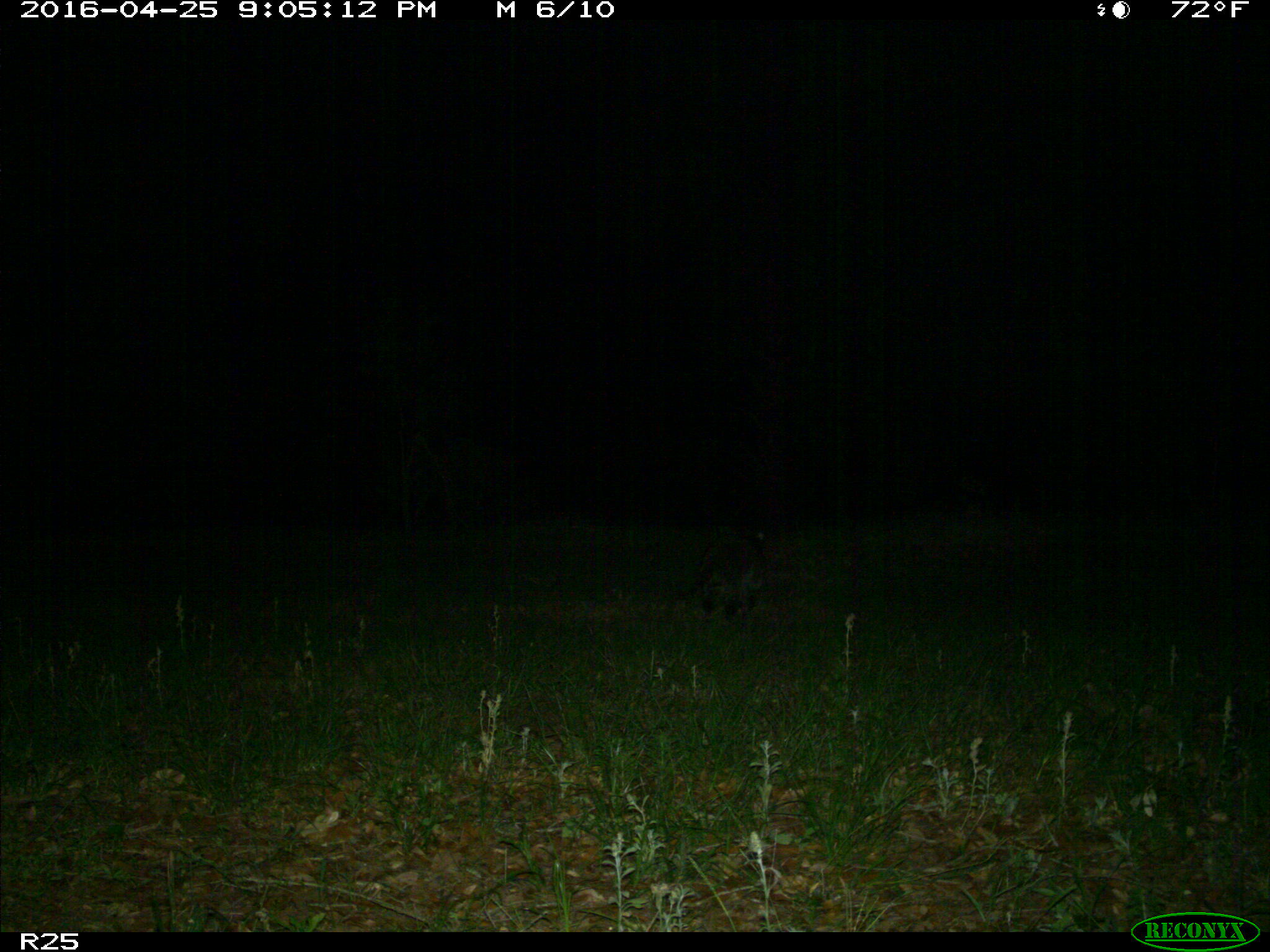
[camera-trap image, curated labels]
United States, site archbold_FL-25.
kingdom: Animalia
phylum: Chordata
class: Mammalia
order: Carnivora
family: Procyonidae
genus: Procyon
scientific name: Procyon lotor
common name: common raccoon